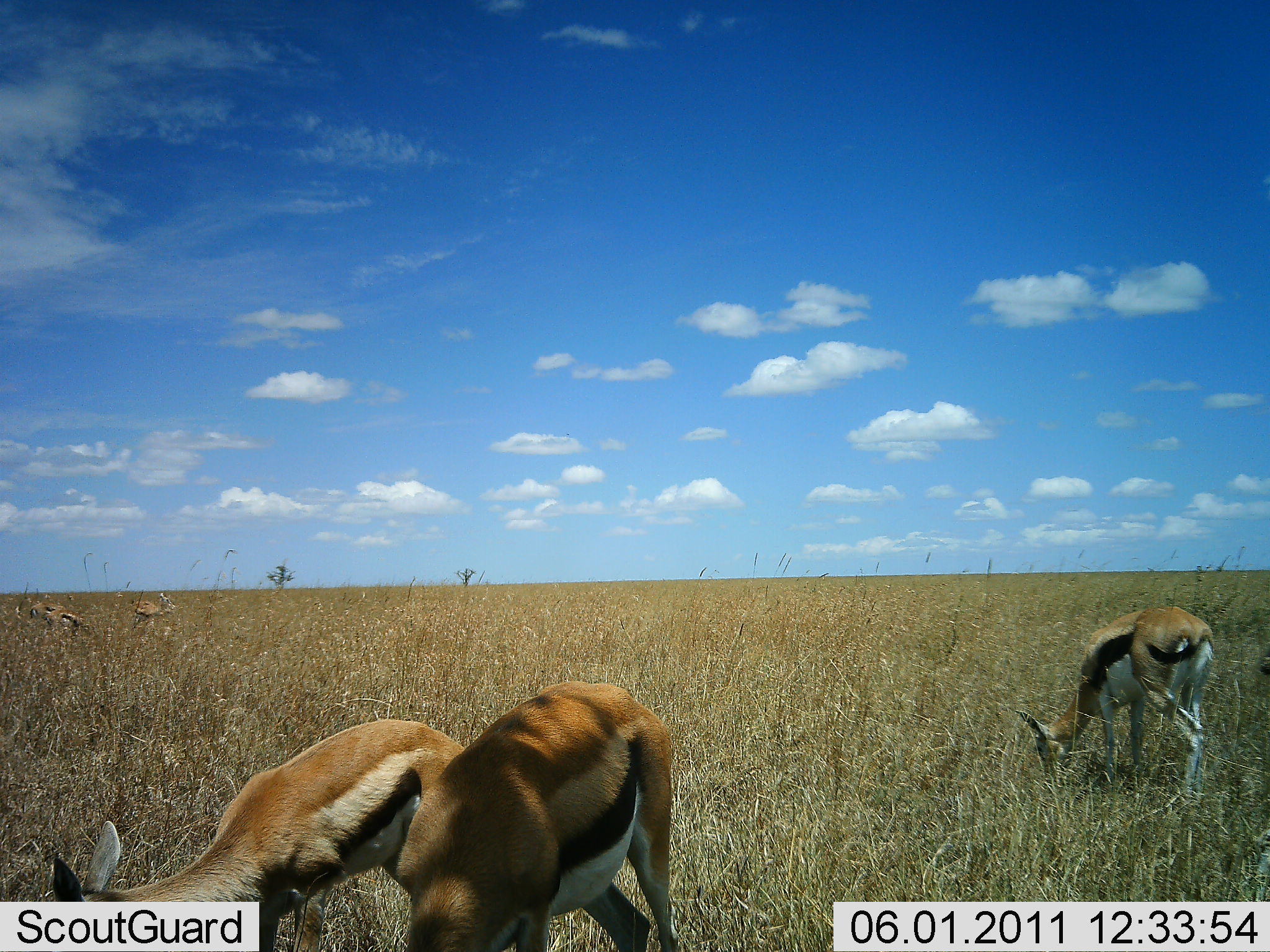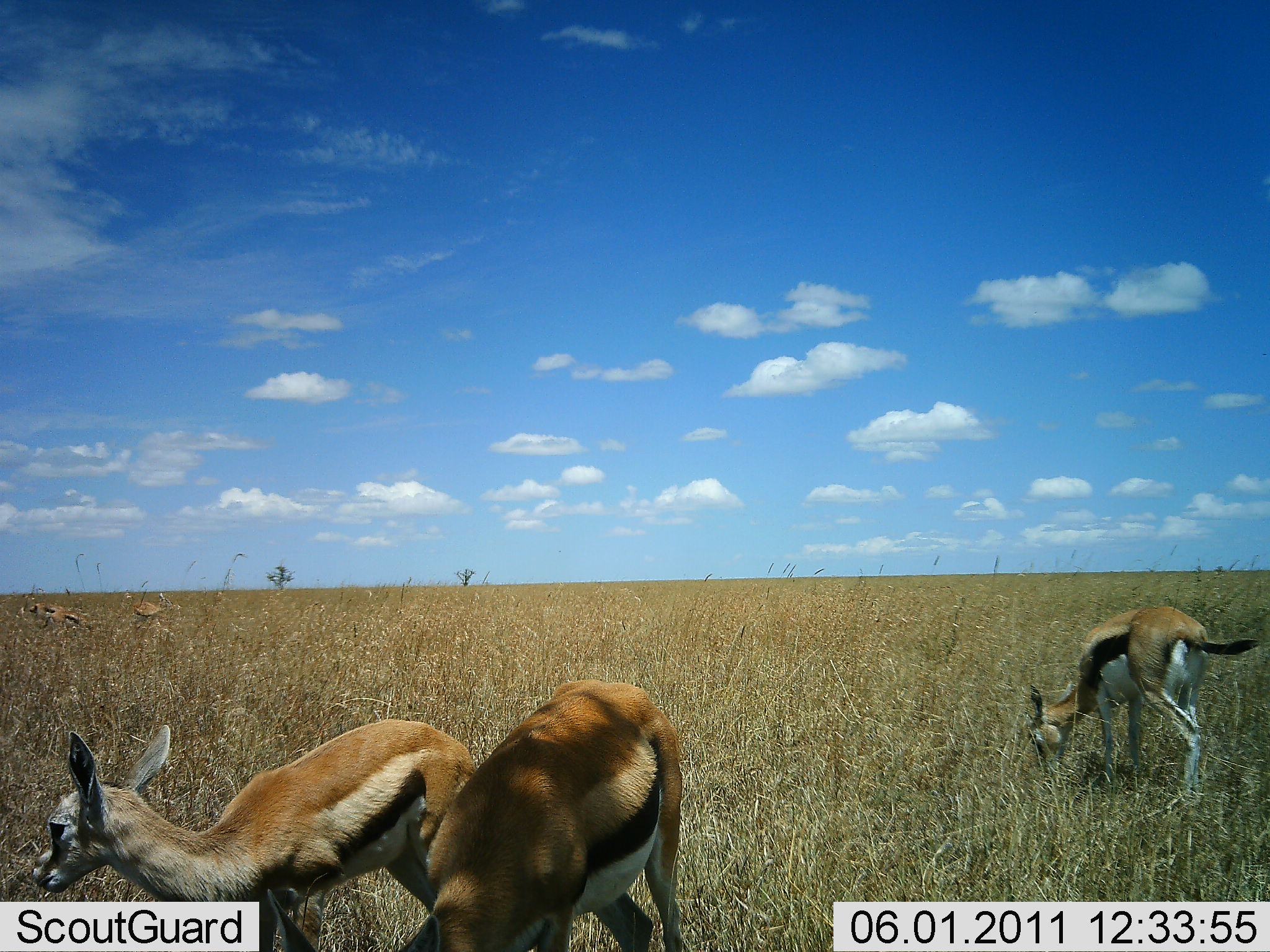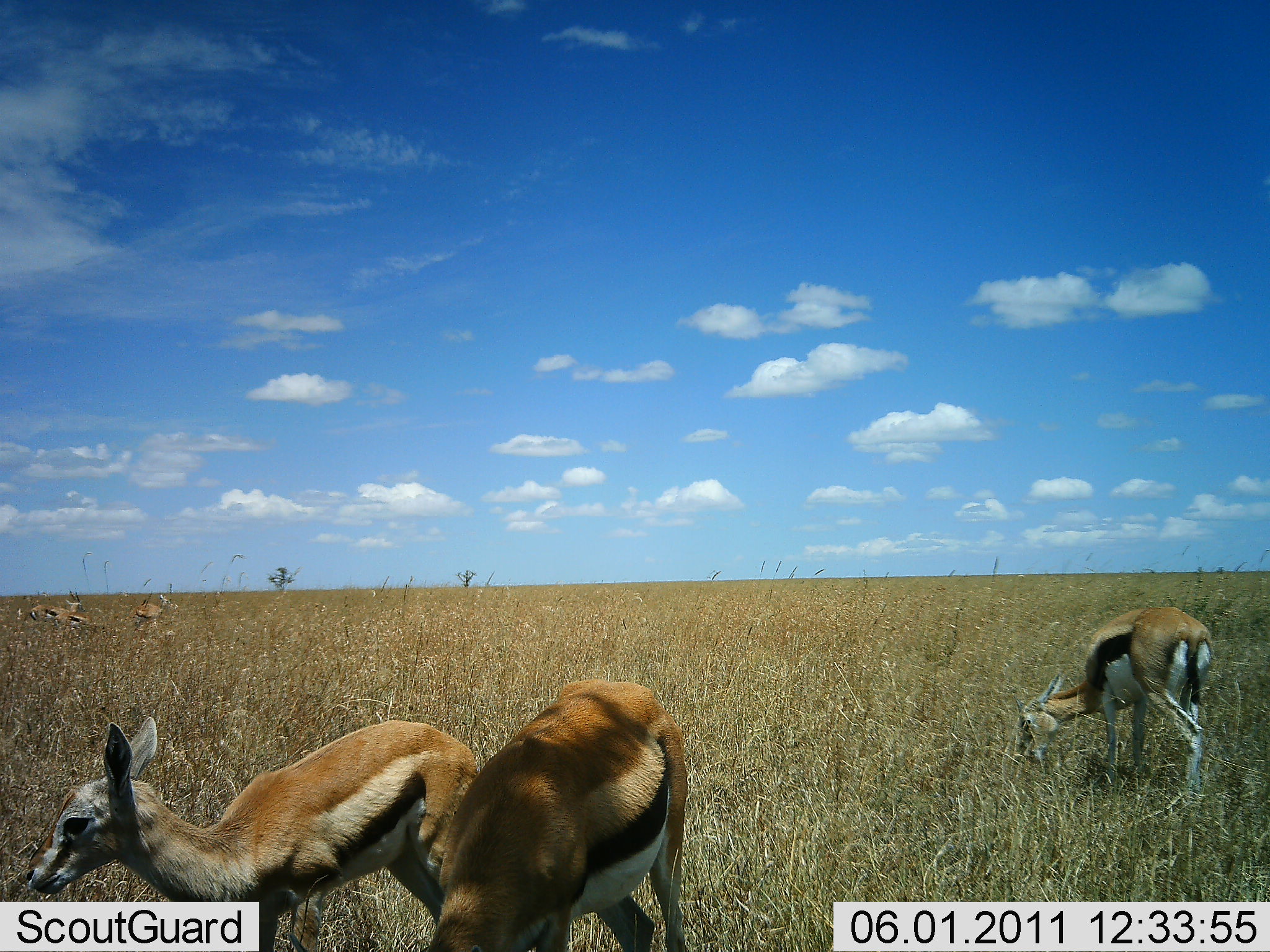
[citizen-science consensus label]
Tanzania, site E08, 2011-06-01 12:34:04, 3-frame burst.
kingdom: Animalia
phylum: Chordata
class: Mammalia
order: Artiodactyla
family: Bovidae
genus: Eudorcas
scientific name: Eudorcas thomsonii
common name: thomson's gazelle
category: gazellethomsons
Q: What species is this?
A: Gazellethomsons (thomson's gazelle) (Eudorcas thomsonii).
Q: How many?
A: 5.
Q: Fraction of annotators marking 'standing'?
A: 25%.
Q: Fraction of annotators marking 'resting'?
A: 0%.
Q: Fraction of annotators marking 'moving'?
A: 8%.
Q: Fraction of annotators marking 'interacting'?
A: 0%.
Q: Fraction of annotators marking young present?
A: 0%.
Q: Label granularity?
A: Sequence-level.